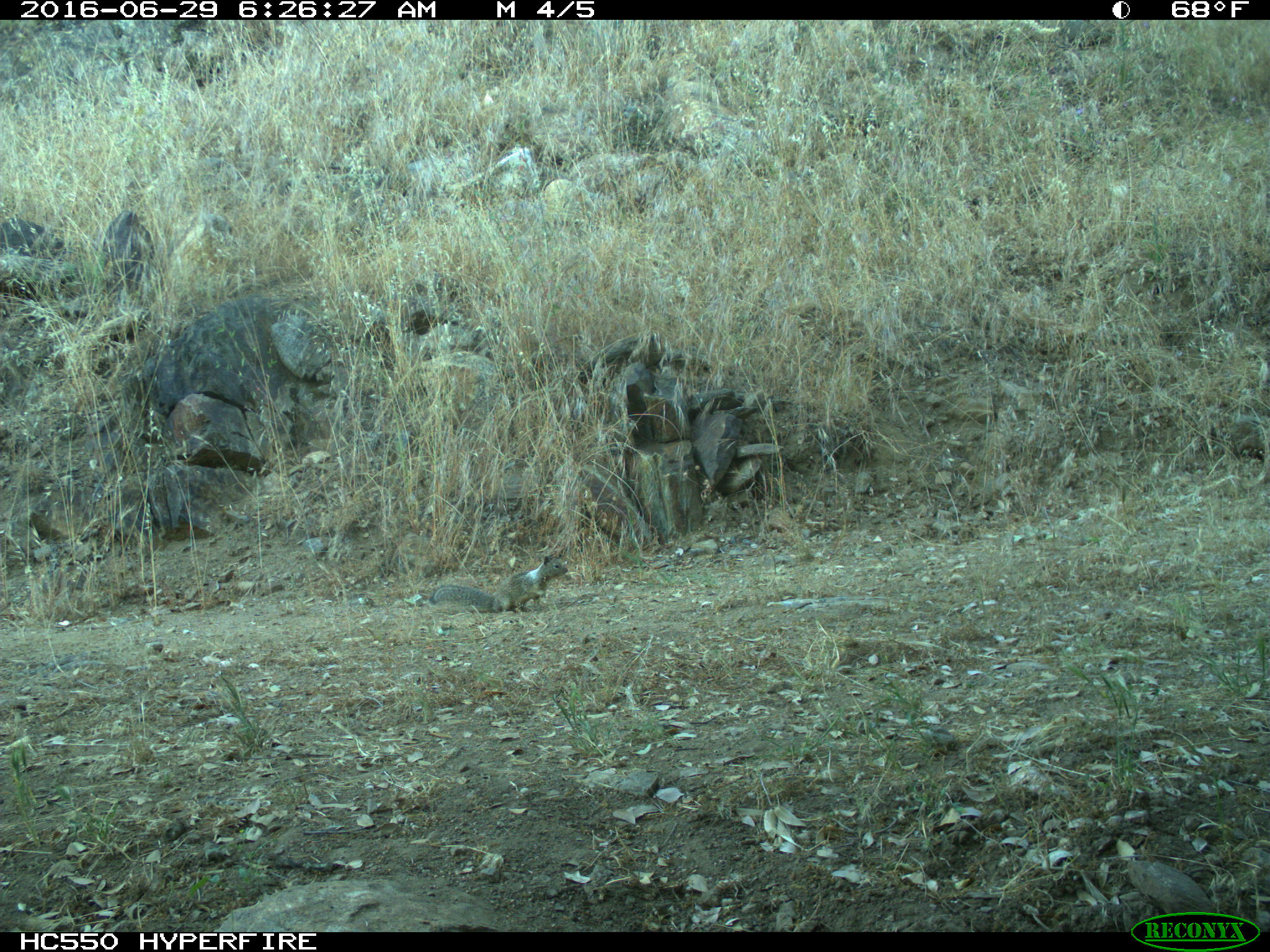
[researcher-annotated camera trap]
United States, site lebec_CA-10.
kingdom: Animalia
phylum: Chordata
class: Mammalia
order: Rodentia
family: Sciuridae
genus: Otospermophilus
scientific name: Otospermophilus beecheyi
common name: california ground squirrel